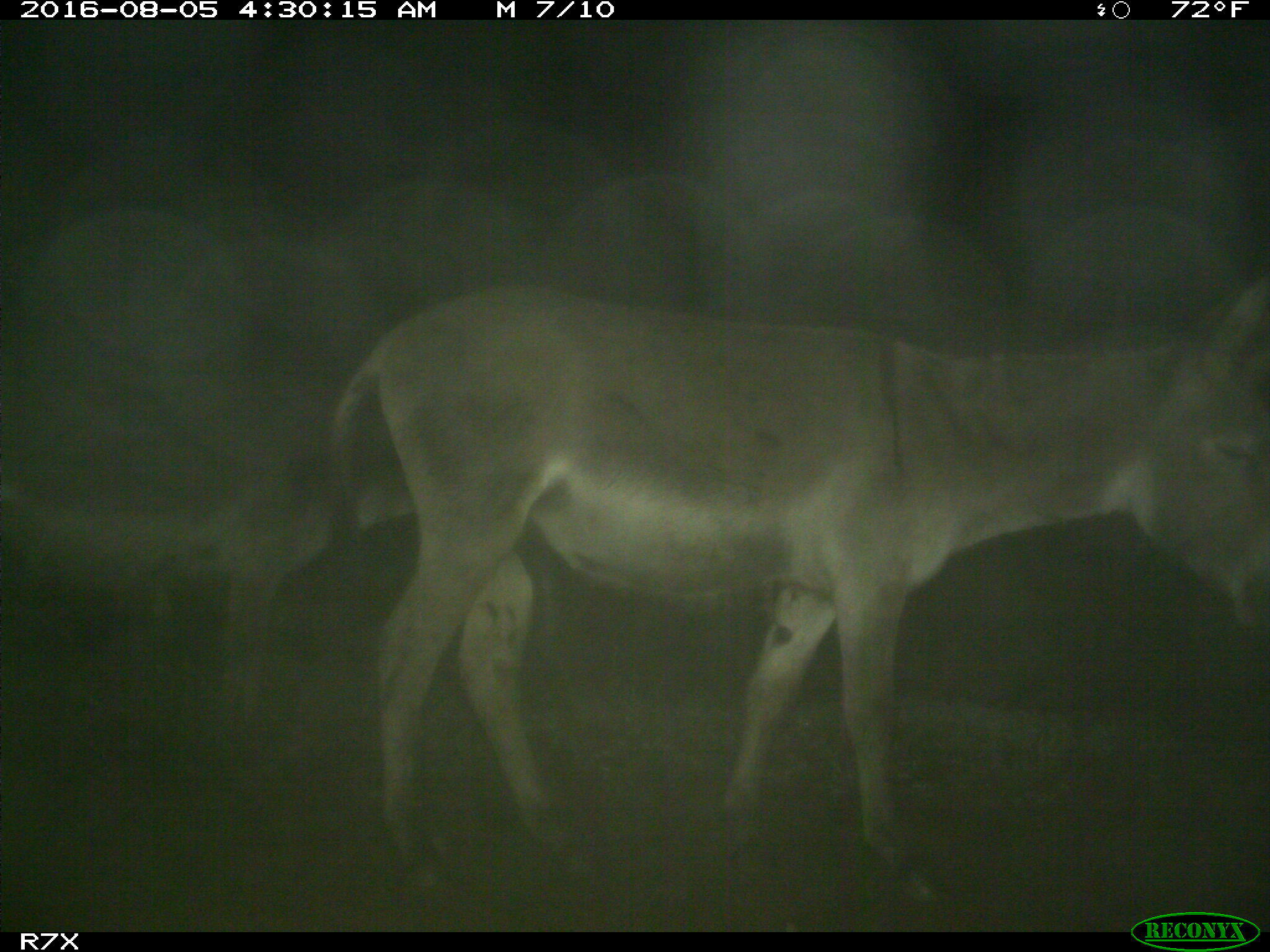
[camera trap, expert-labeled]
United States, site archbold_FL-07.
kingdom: Animalia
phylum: Chordata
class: Mammalia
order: Perissodactyla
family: Equidae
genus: Equus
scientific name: Equus africanus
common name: african wild ass